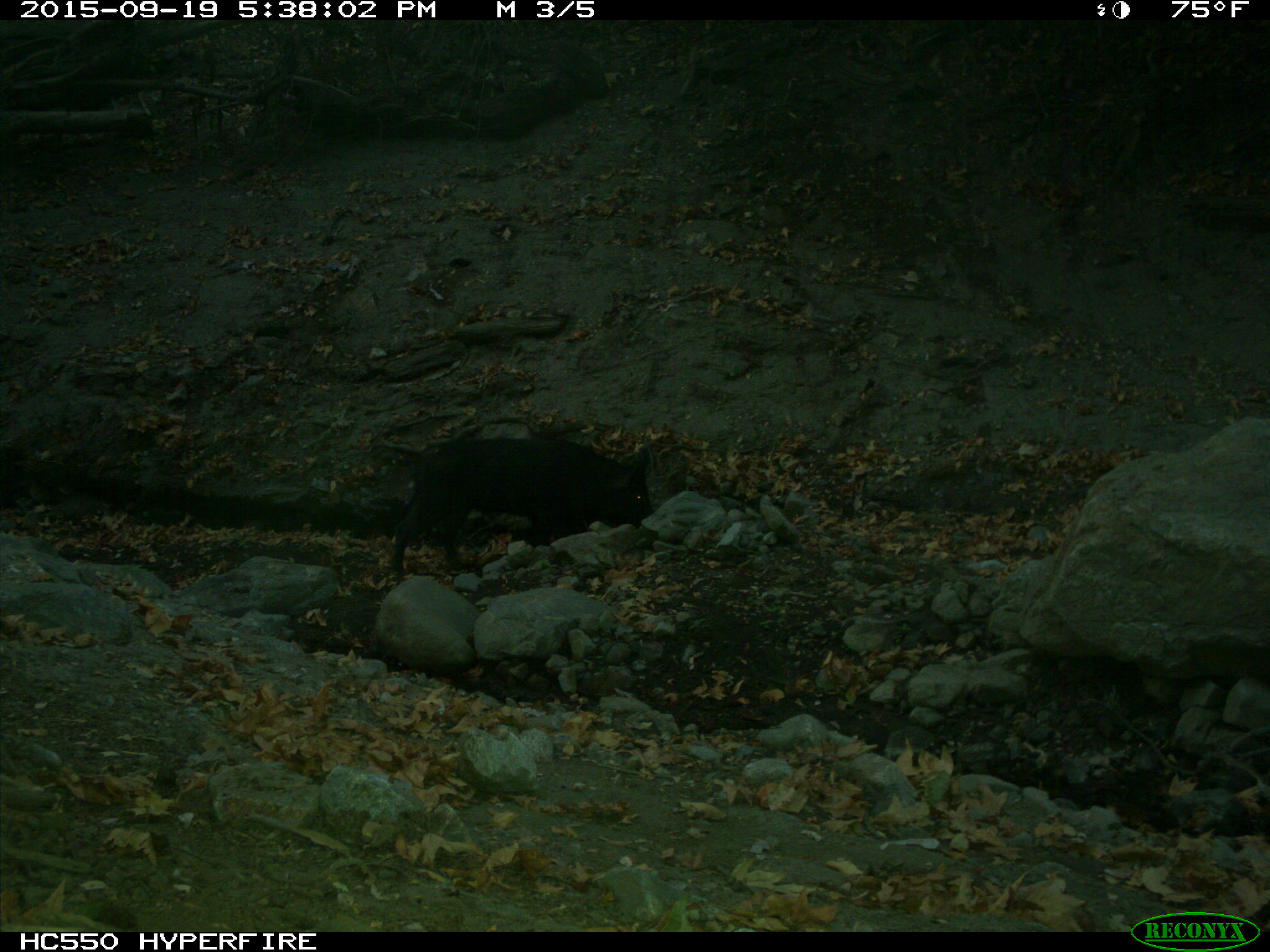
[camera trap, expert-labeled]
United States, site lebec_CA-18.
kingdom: Animalia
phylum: Chordata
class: Mammalia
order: Artiodactyla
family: Suidae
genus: Sus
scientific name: Sus scrofa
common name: wild boar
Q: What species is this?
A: Sus scrofa (wild boar).